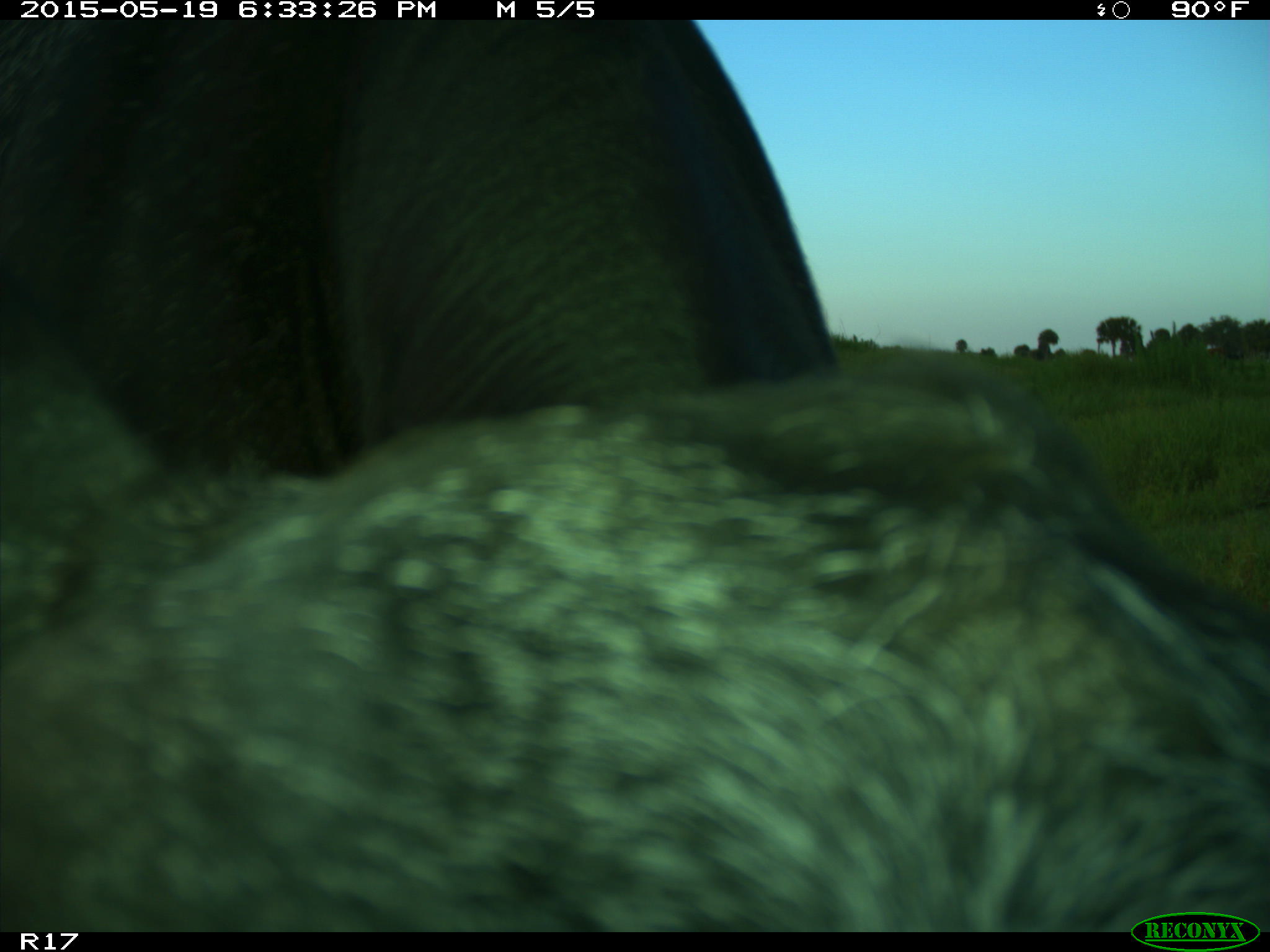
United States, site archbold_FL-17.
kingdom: Animalia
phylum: Chordata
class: Mammalia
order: Artiodactyla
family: Bovidae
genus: Bos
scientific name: Bos taurus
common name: domestic cow